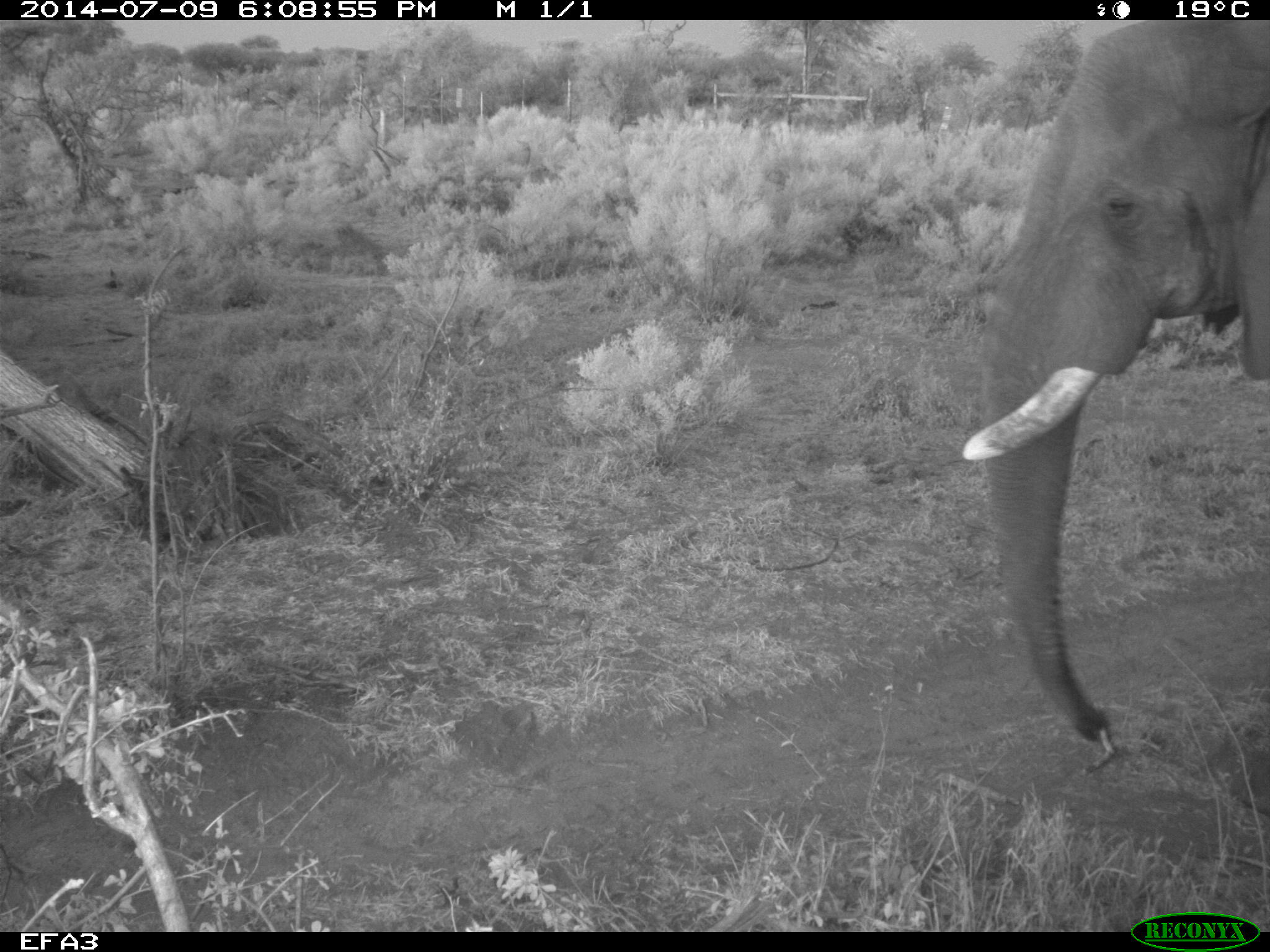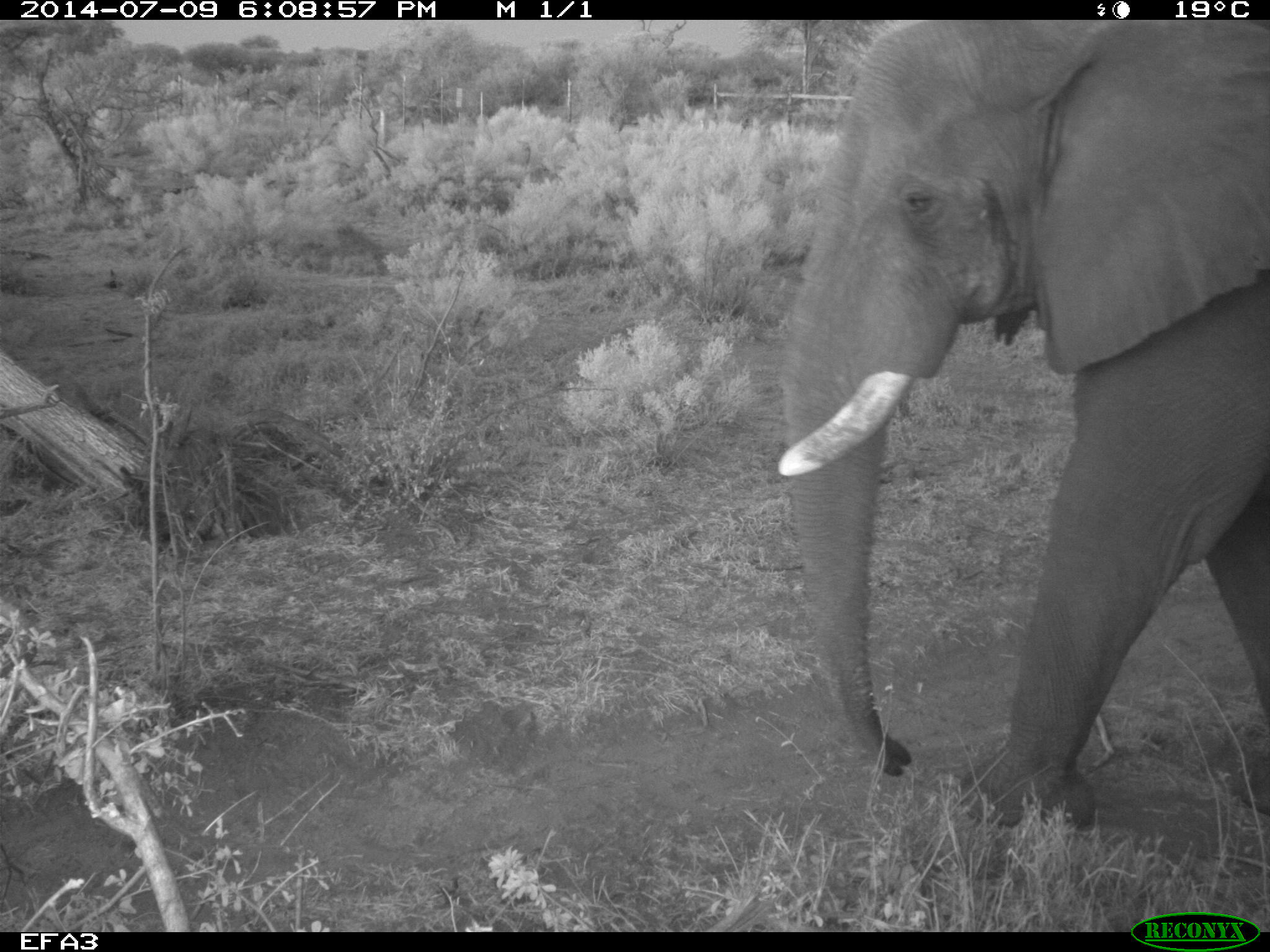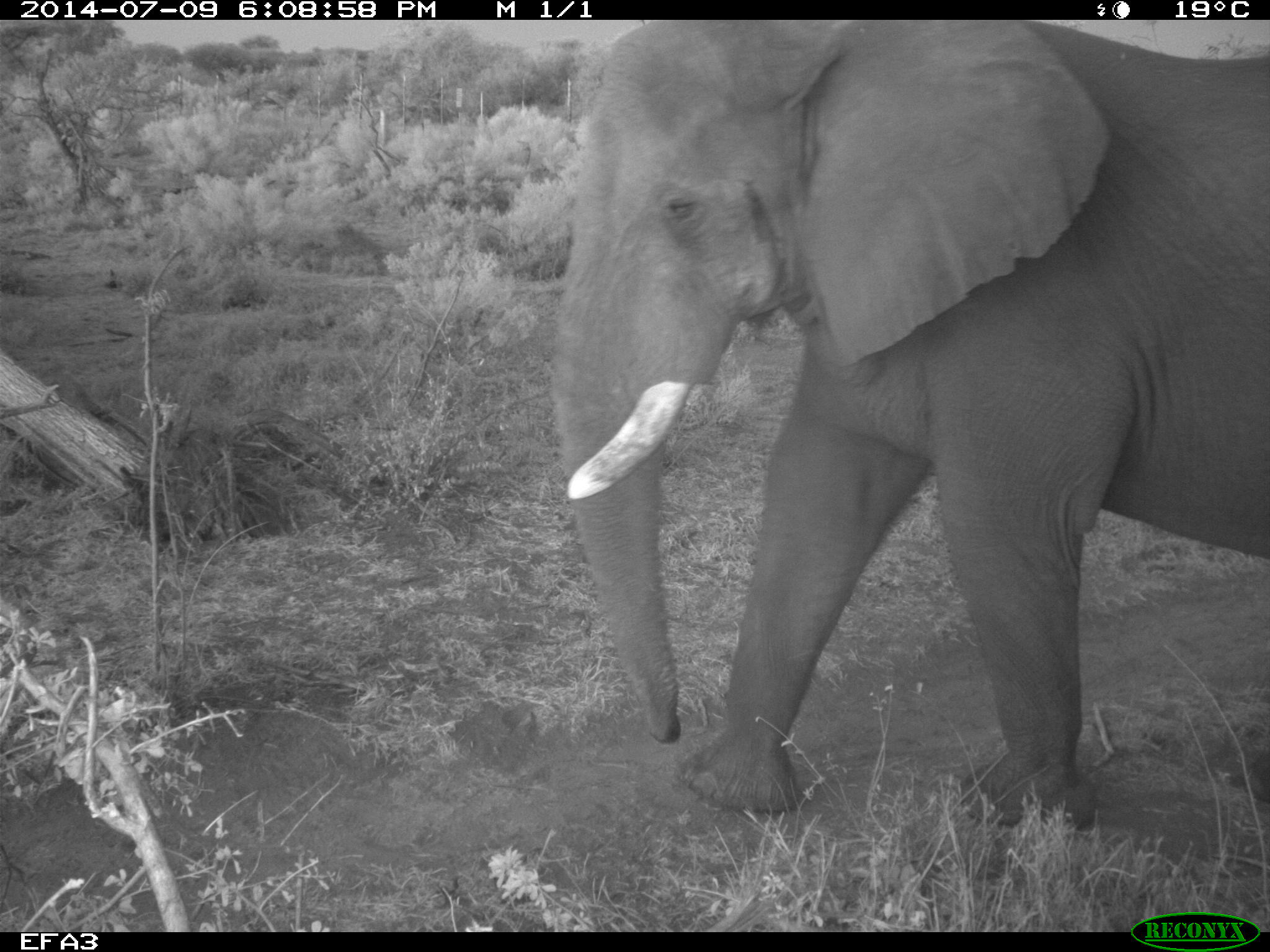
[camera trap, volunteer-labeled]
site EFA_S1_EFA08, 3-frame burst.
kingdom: Animalia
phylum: Chordata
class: Mammalia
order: Proboscidea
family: Elephantidae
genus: Loxodonta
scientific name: Loxodonta africana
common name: african bush elephant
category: elephant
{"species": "elephant (african bush elephant) (Loxodonta africana)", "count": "1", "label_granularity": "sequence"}